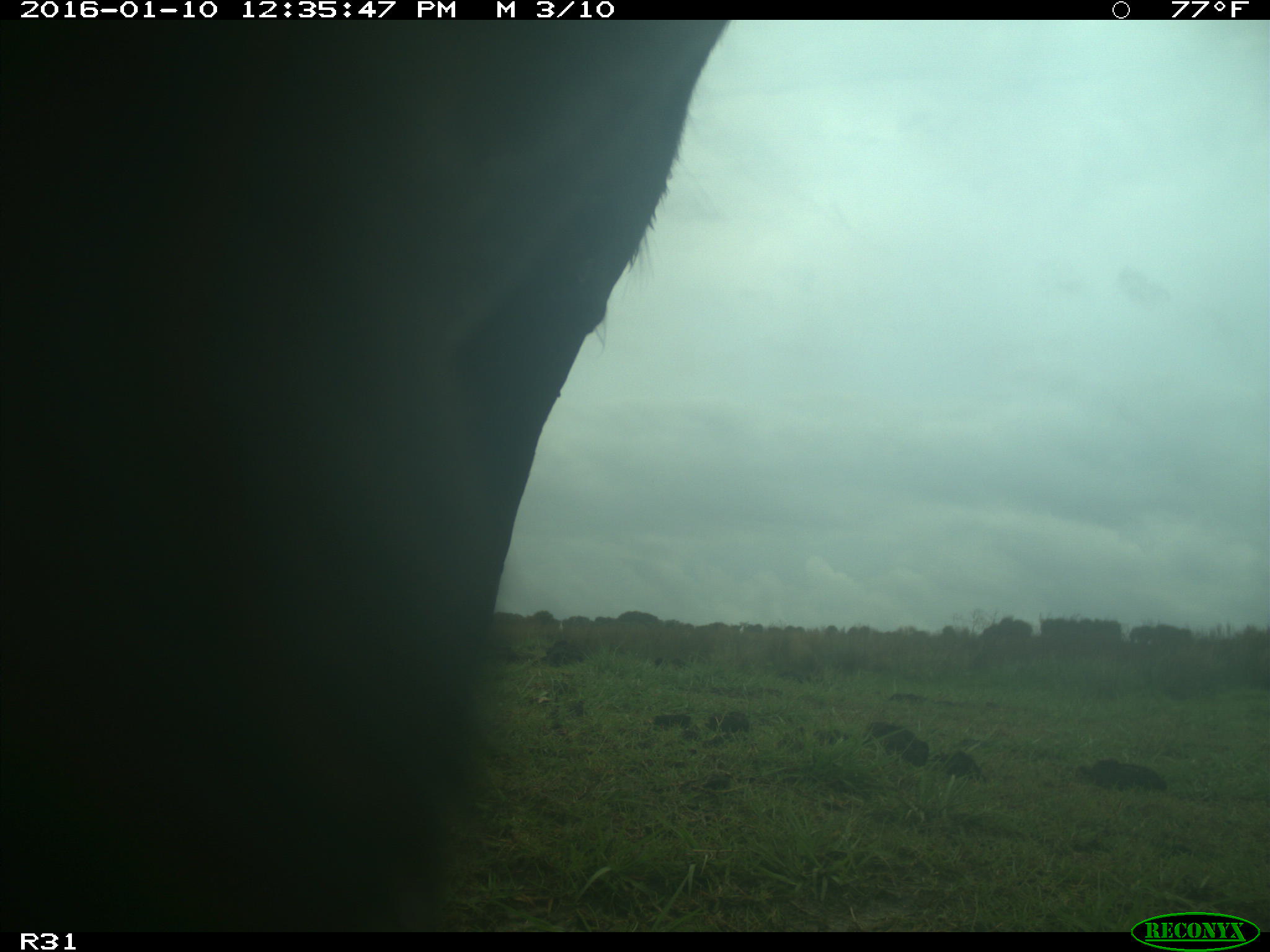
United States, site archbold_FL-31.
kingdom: Animalia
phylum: Chordata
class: Mammalia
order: Artiodactyla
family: Bovidae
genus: Bos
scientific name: Bos taurus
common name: domestic cow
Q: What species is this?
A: Bos taurus (domestic cow).